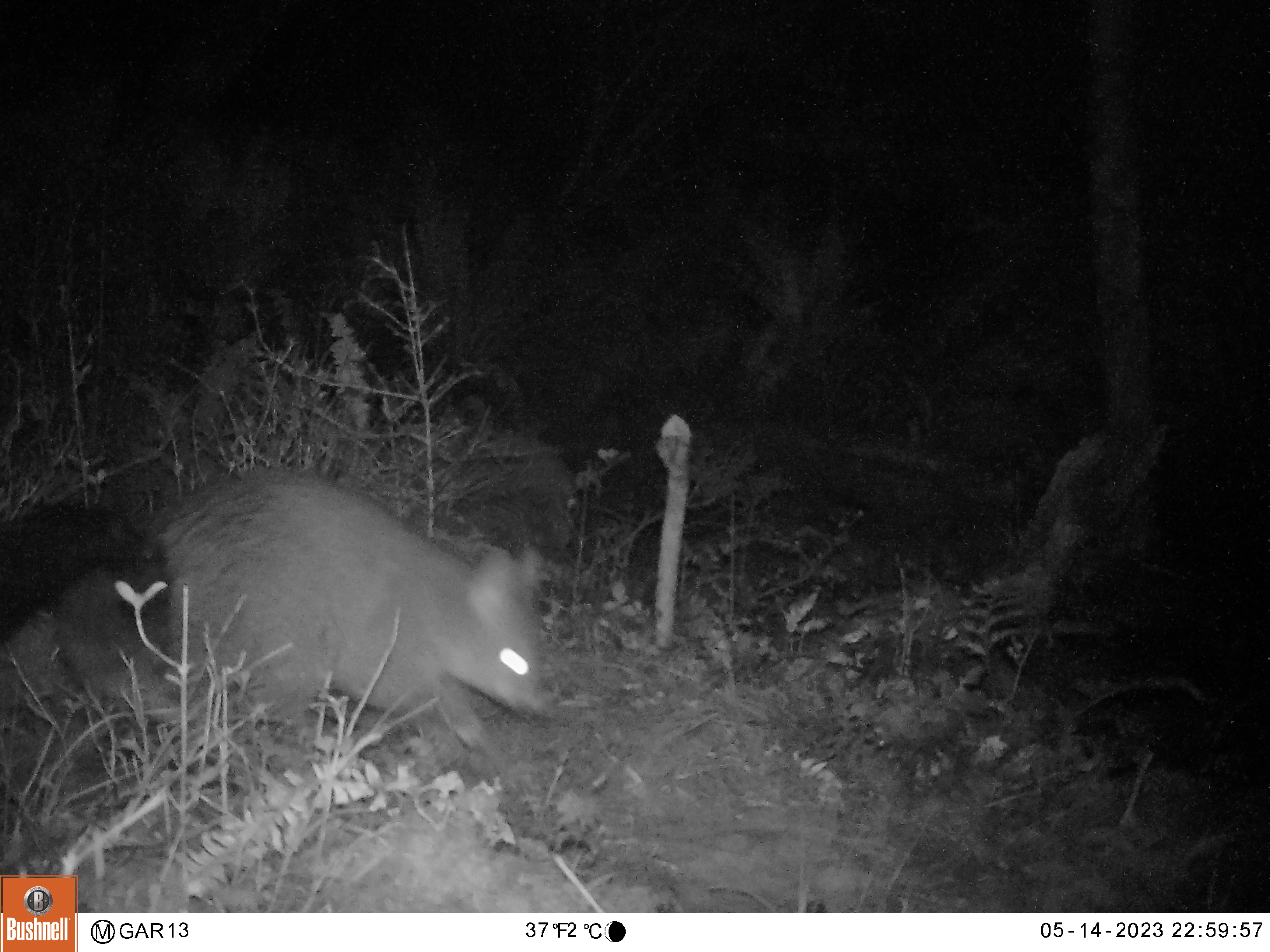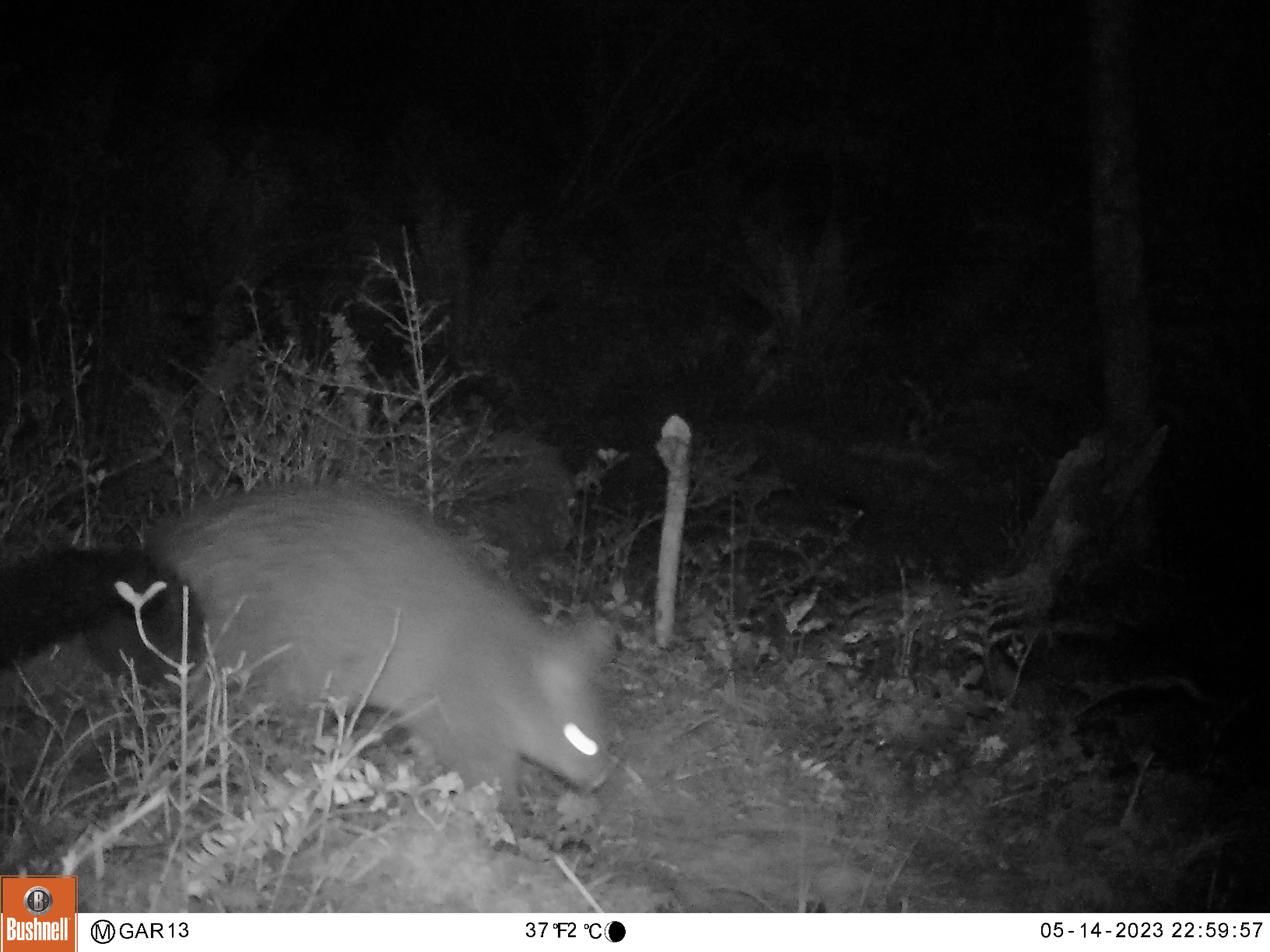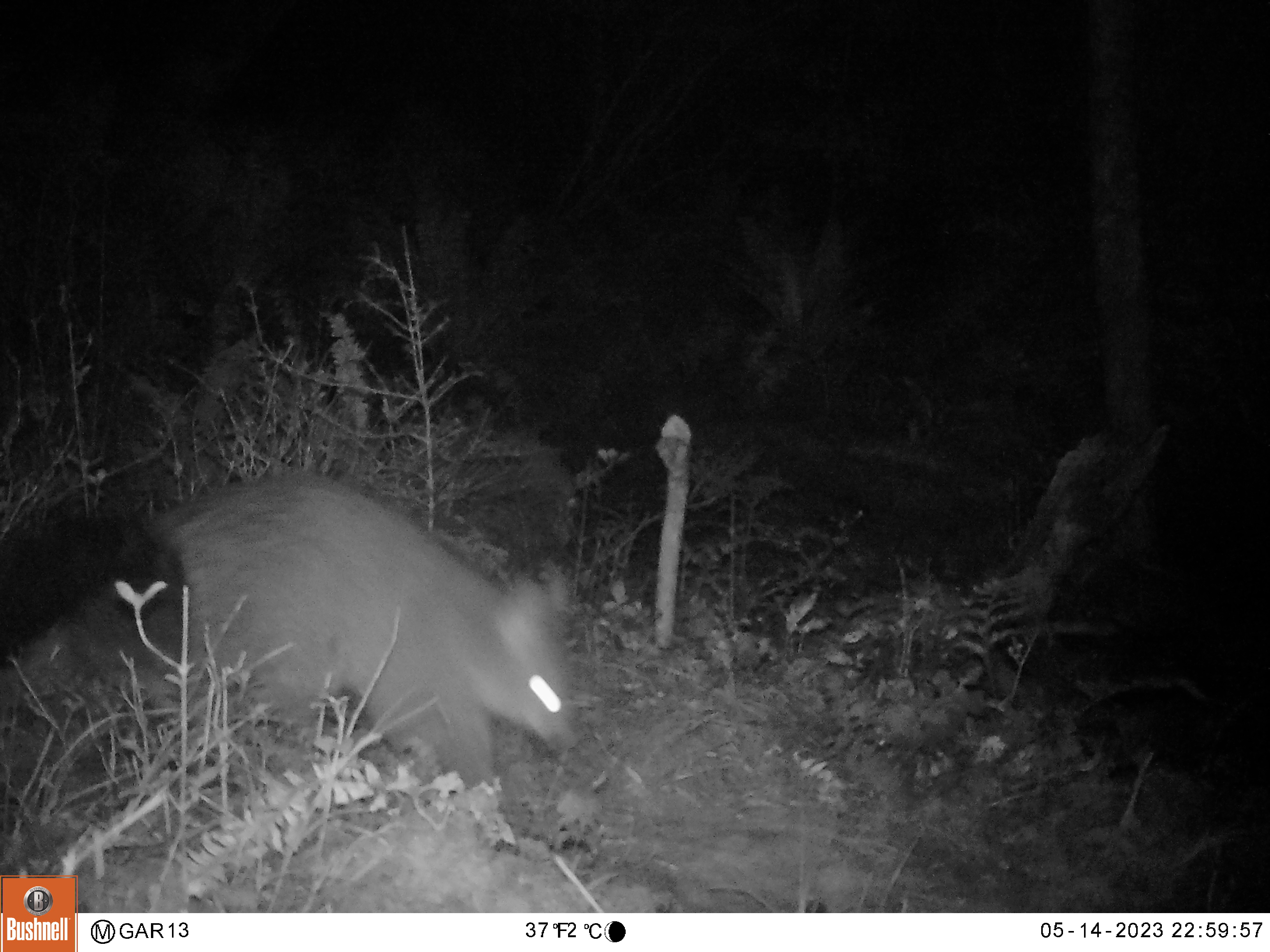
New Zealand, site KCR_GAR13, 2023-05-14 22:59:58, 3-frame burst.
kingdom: Animalia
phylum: Chordata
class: Mammalia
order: Diprotodontia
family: Phalangeridae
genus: Trichosurus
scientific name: Trichosurus vulpecula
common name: common brushtail possum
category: possum